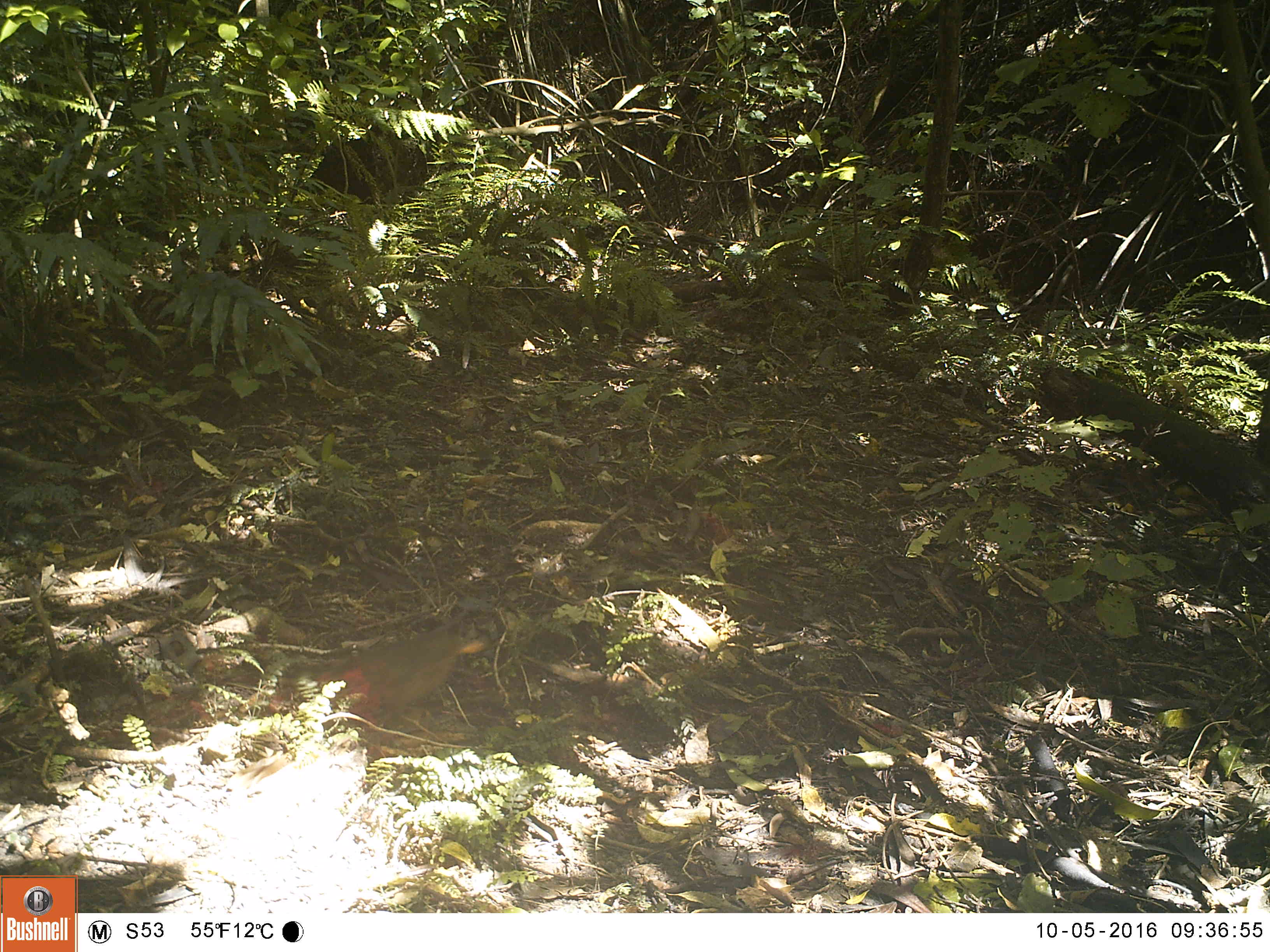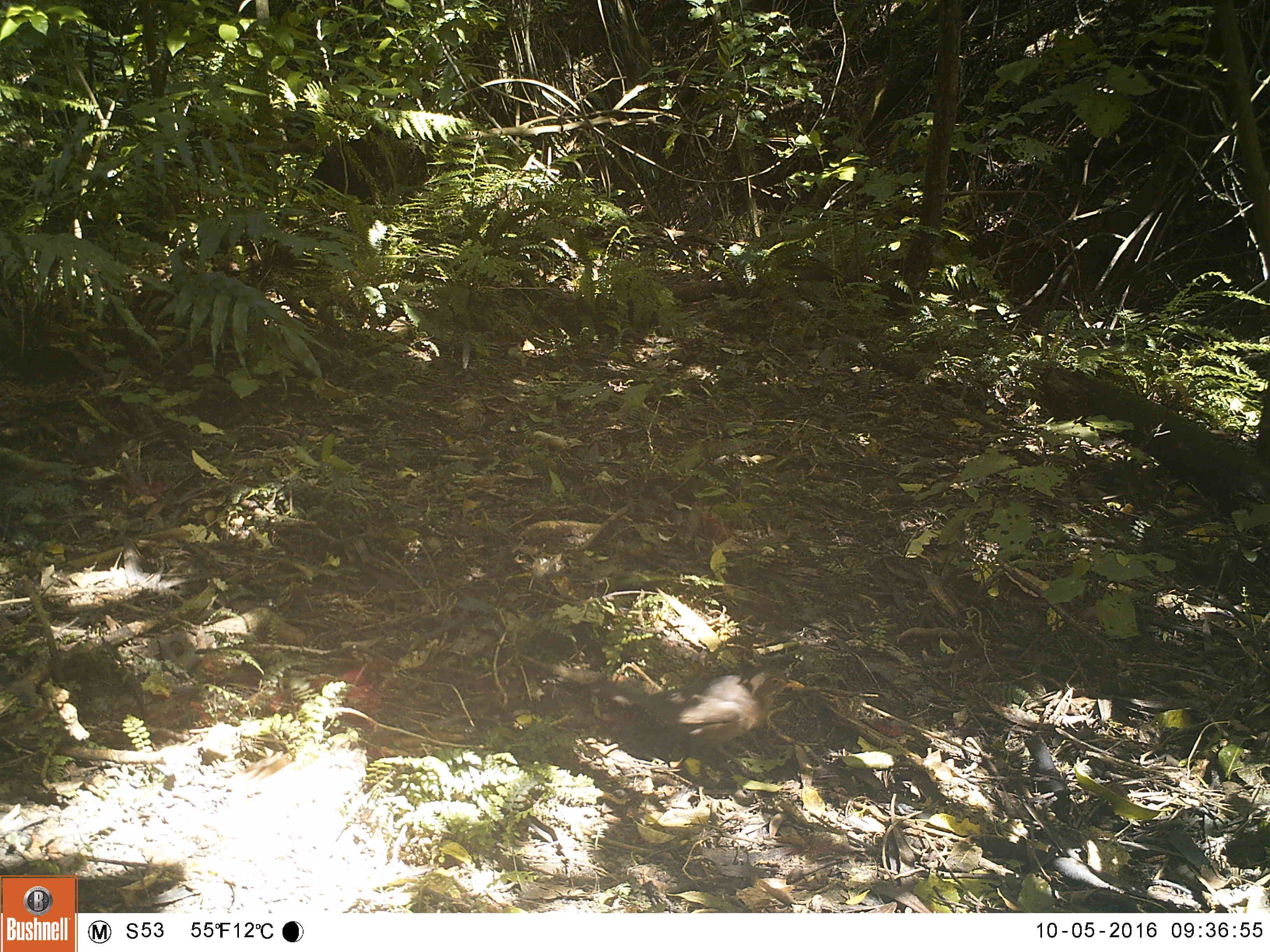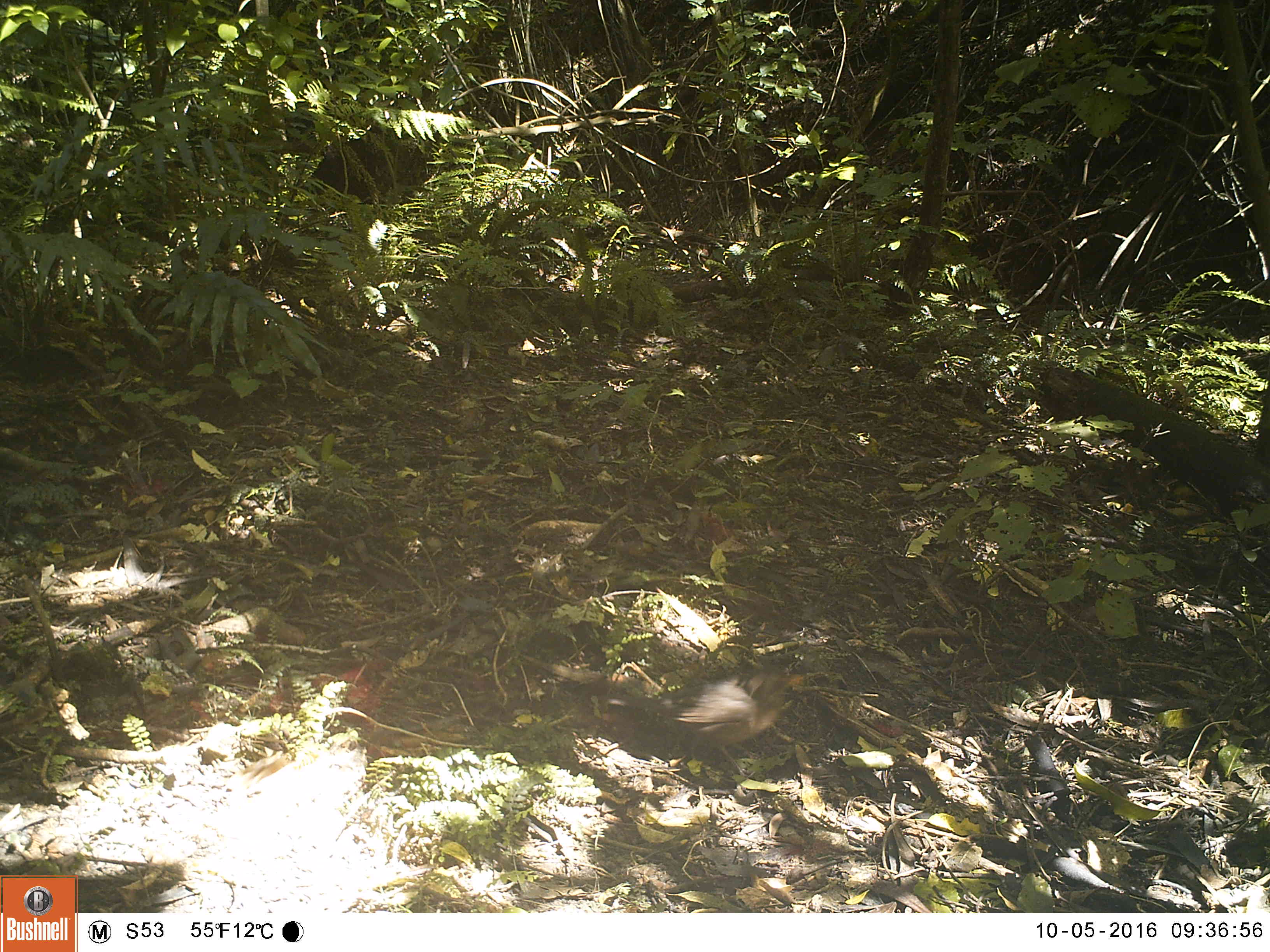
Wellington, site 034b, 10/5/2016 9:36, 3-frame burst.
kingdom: Animalia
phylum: Chordata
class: Aves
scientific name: Aves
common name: bird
Bird (Aves).